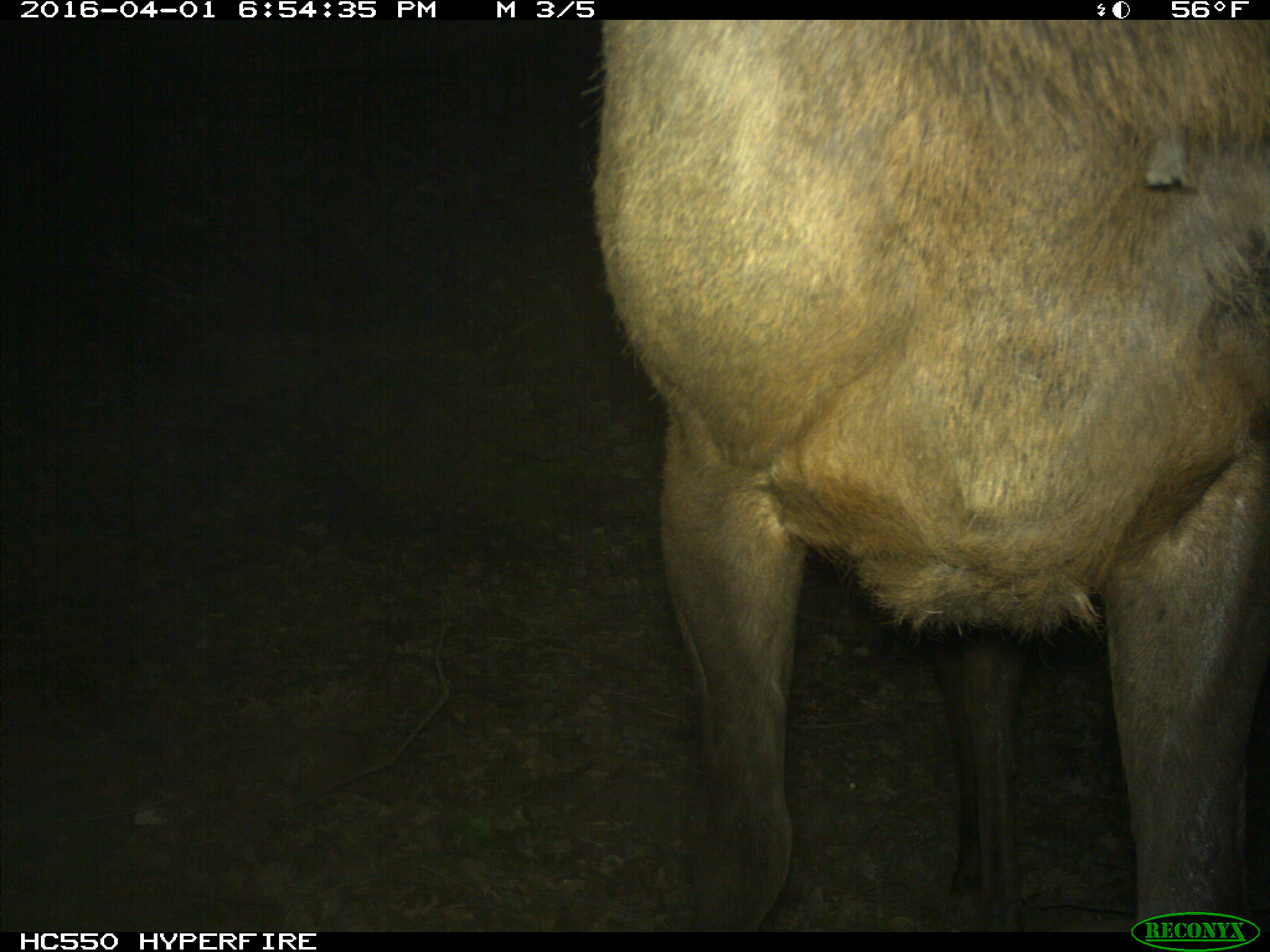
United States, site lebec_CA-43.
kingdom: Animalia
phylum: Chordata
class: Mammalia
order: Artiodactyla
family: Cervidae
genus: Cervus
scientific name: Cervus canadensis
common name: elk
Cervus canadensis (elk).